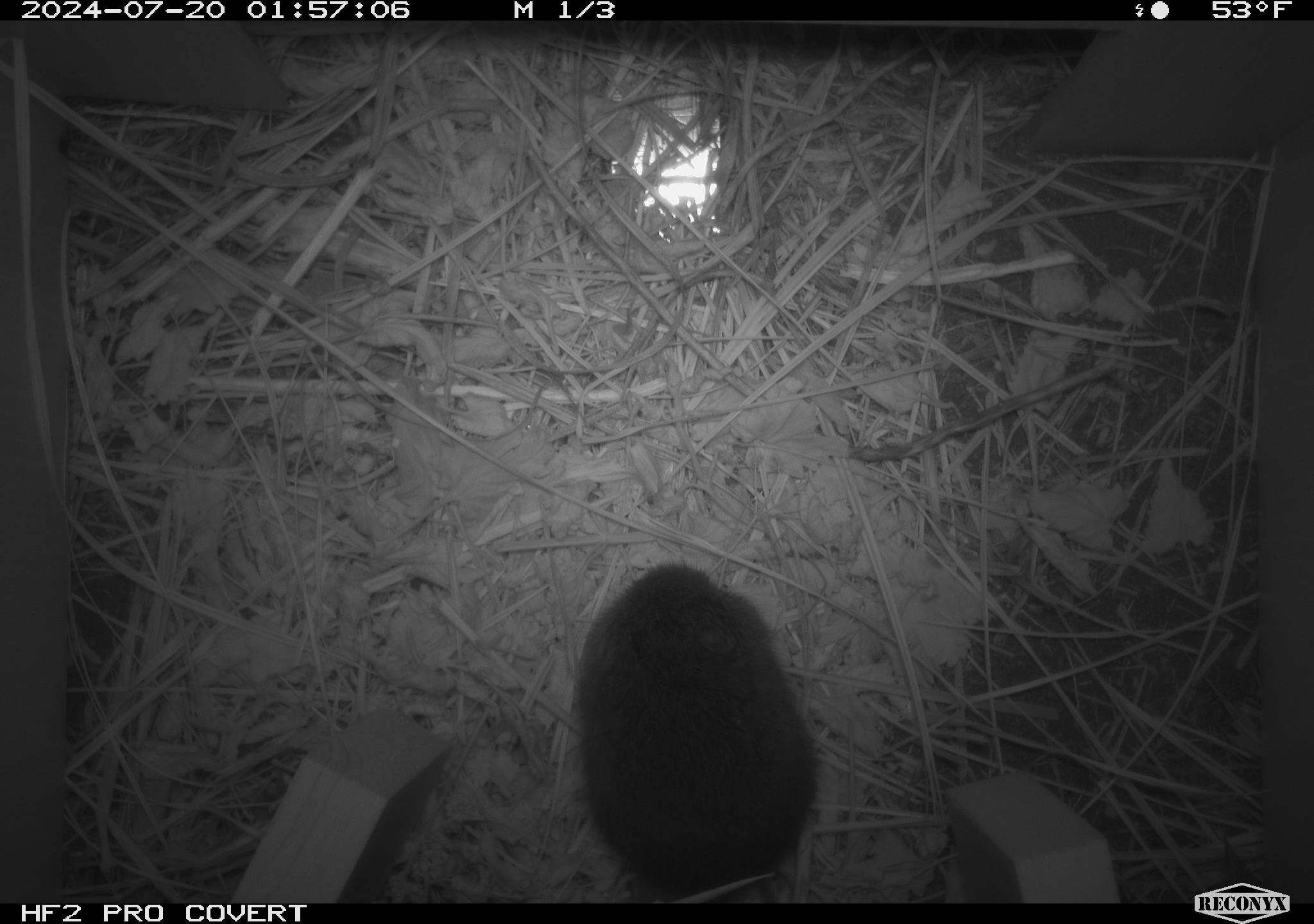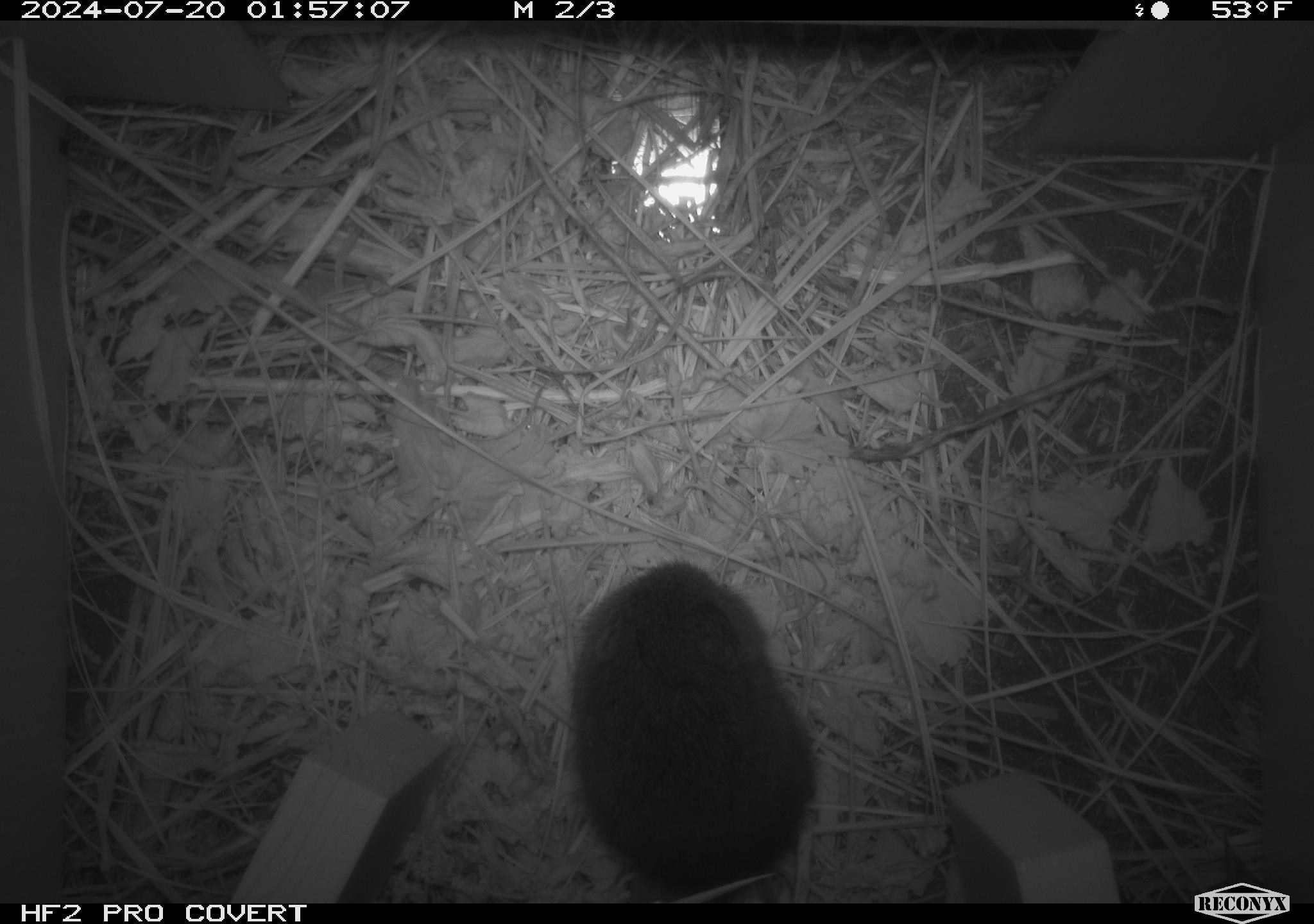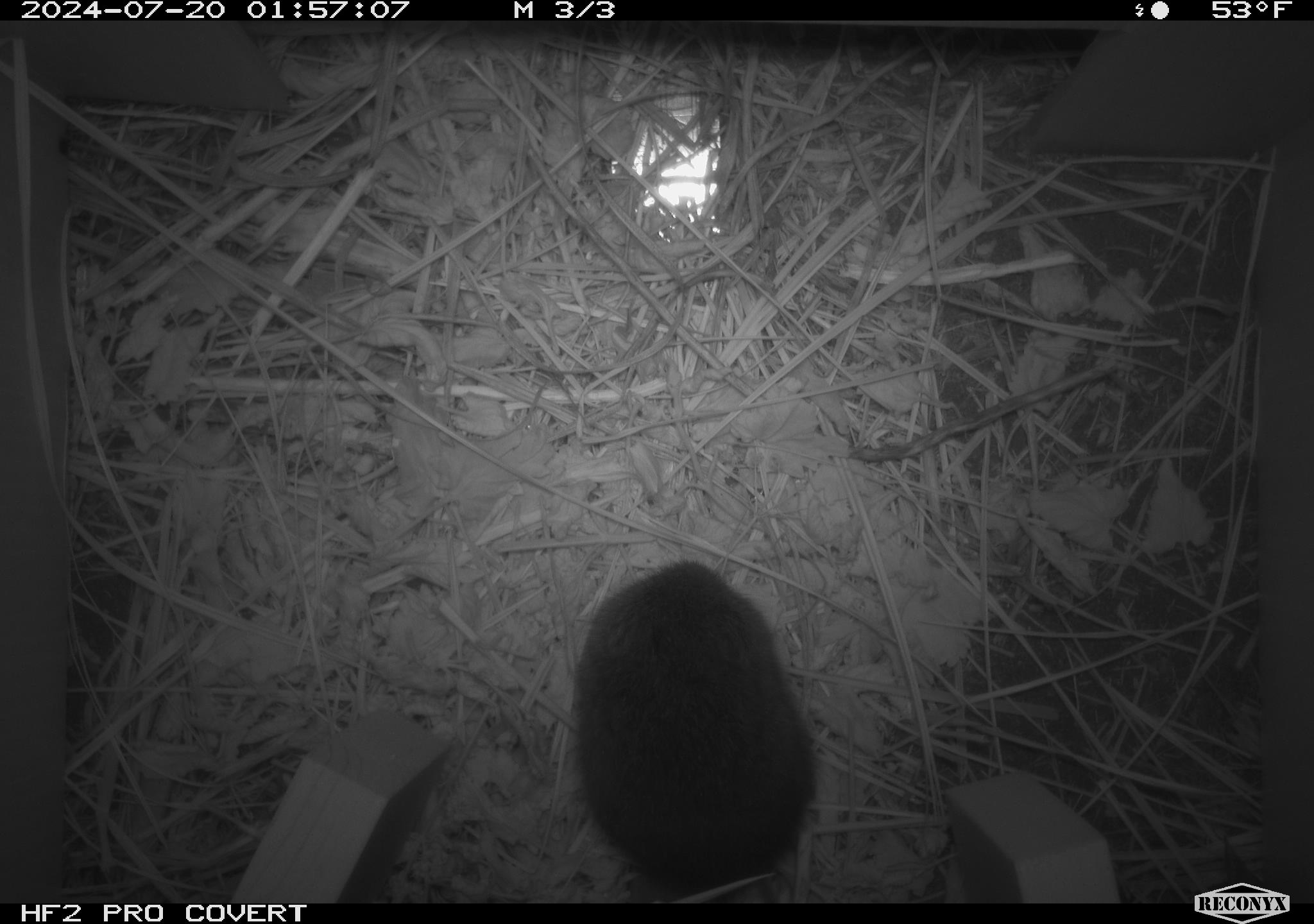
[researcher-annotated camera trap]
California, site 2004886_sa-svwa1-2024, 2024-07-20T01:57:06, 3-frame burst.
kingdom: Animalia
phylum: Chordata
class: Mammalia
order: Rodentia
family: Cricetidae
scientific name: Arvicolinae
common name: voles, lemmings, and muskrats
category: arvicolinae subfamily